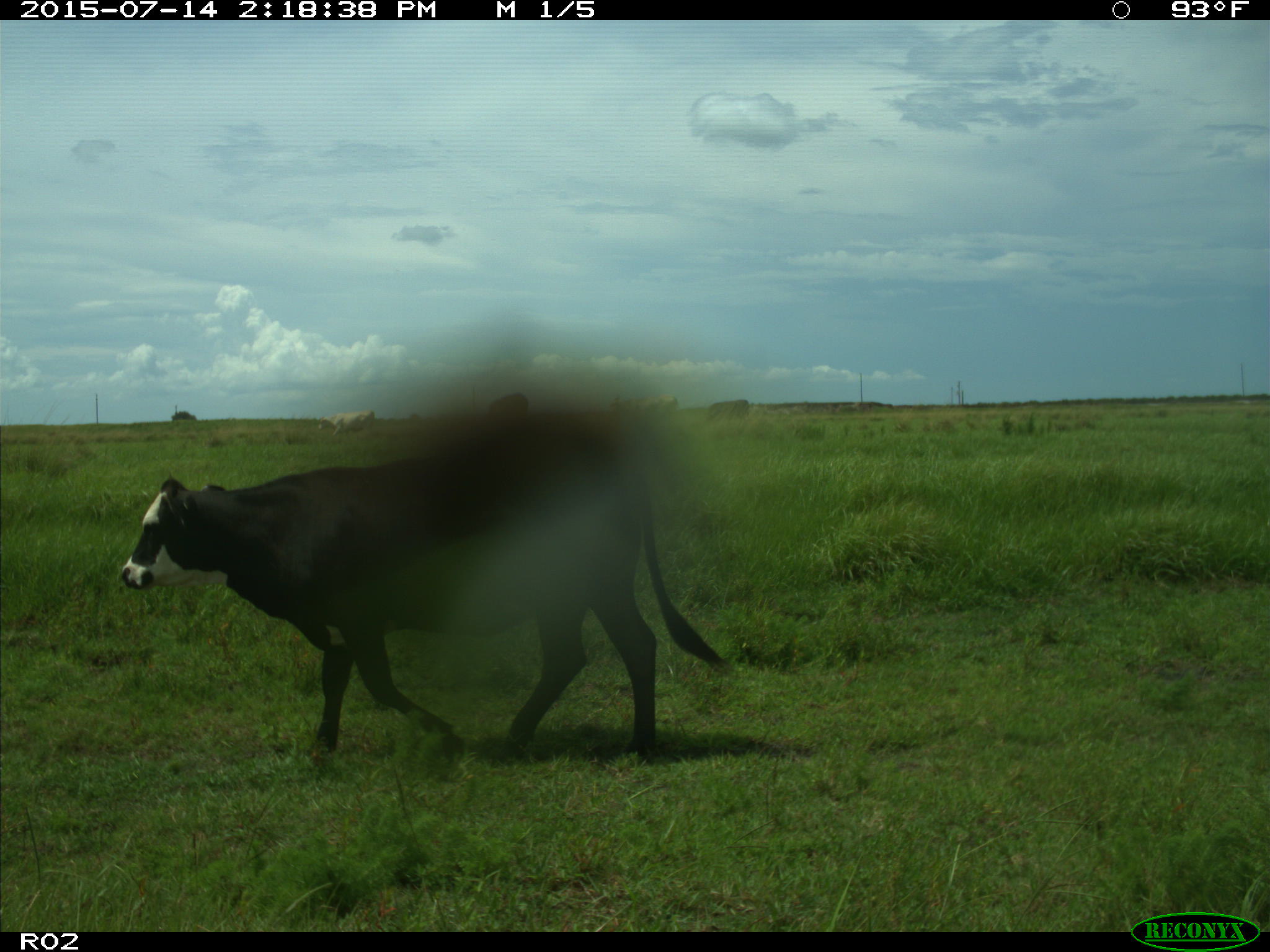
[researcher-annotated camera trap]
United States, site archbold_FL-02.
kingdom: Animalia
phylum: Chordata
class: Mammalia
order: Artiodactyla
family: Bovidae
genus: Bos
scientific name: Bos taurus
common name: domestic cow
Bos taurus (domestic cow).